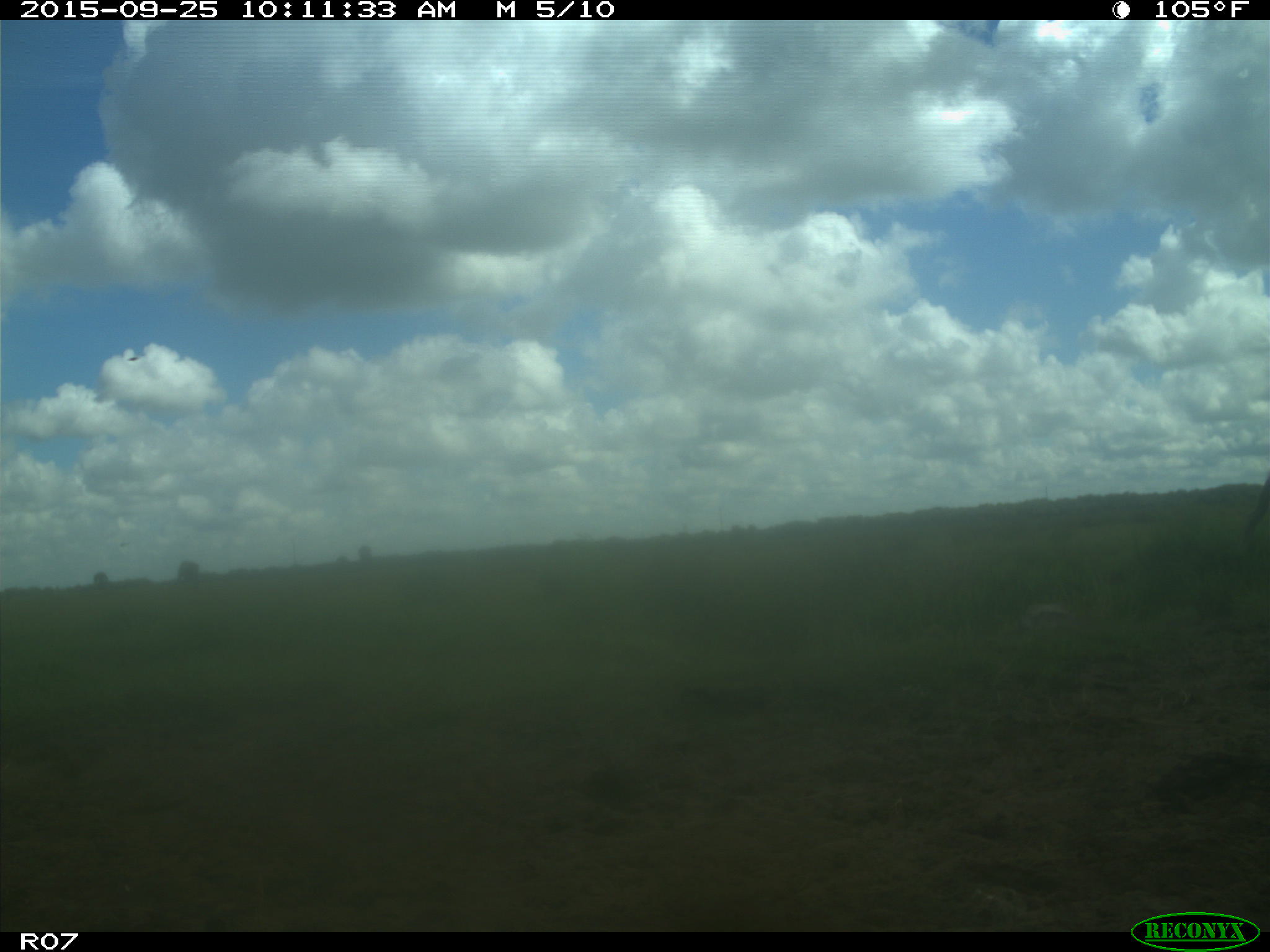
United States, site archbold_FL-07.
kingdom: Animalia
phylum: Chordata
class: Mammalia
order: Artiodactyla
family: Bovidae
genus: Bos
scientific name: Bos taurus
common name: domestic cow